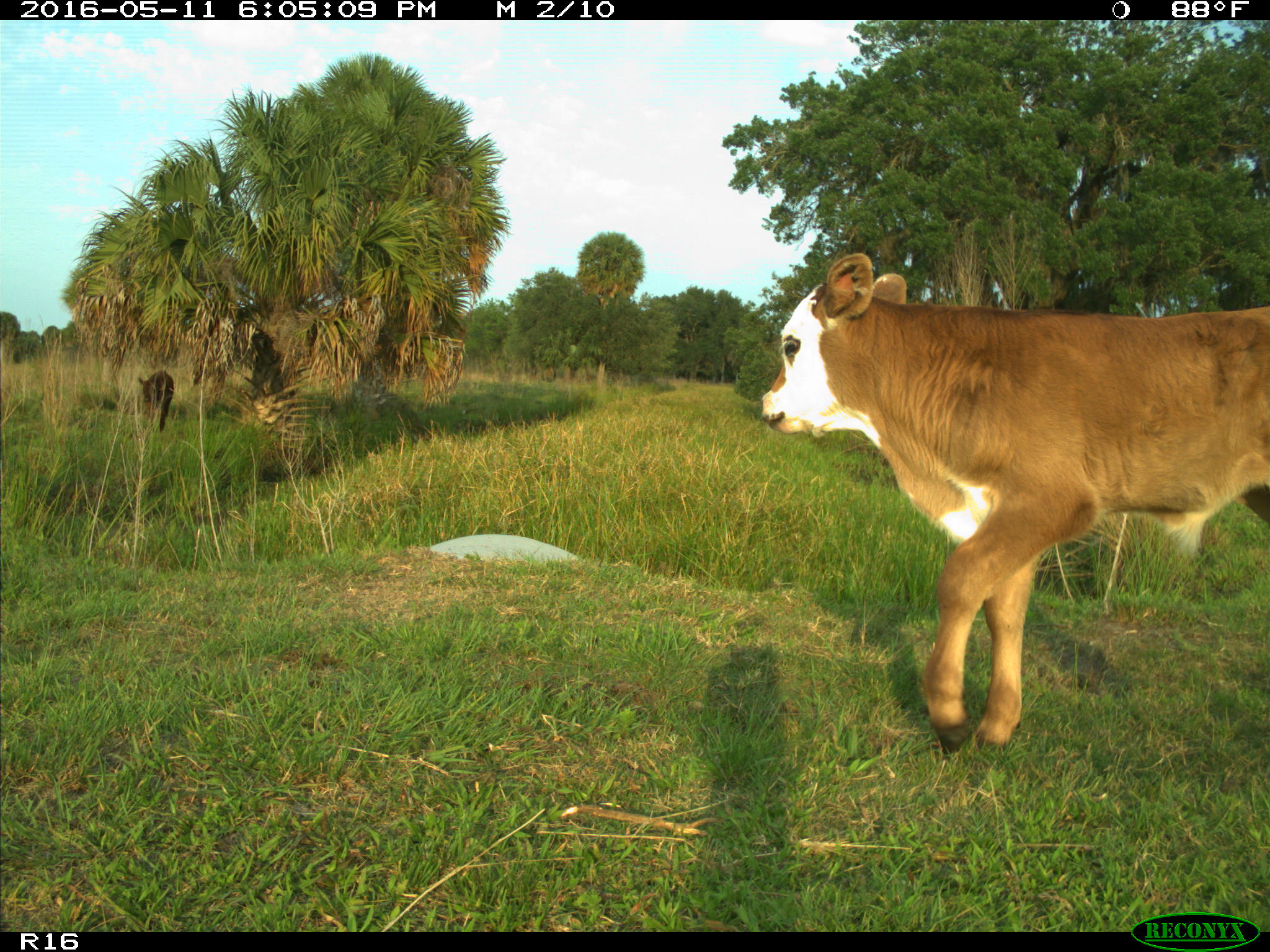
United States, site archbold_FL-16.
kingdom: Animalia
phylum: Chordata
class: Mammalia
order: Artiodactyla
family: Bovidae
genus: Bos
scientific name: Bos taurus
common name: domestic cow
Bos taurus (domestic cow).